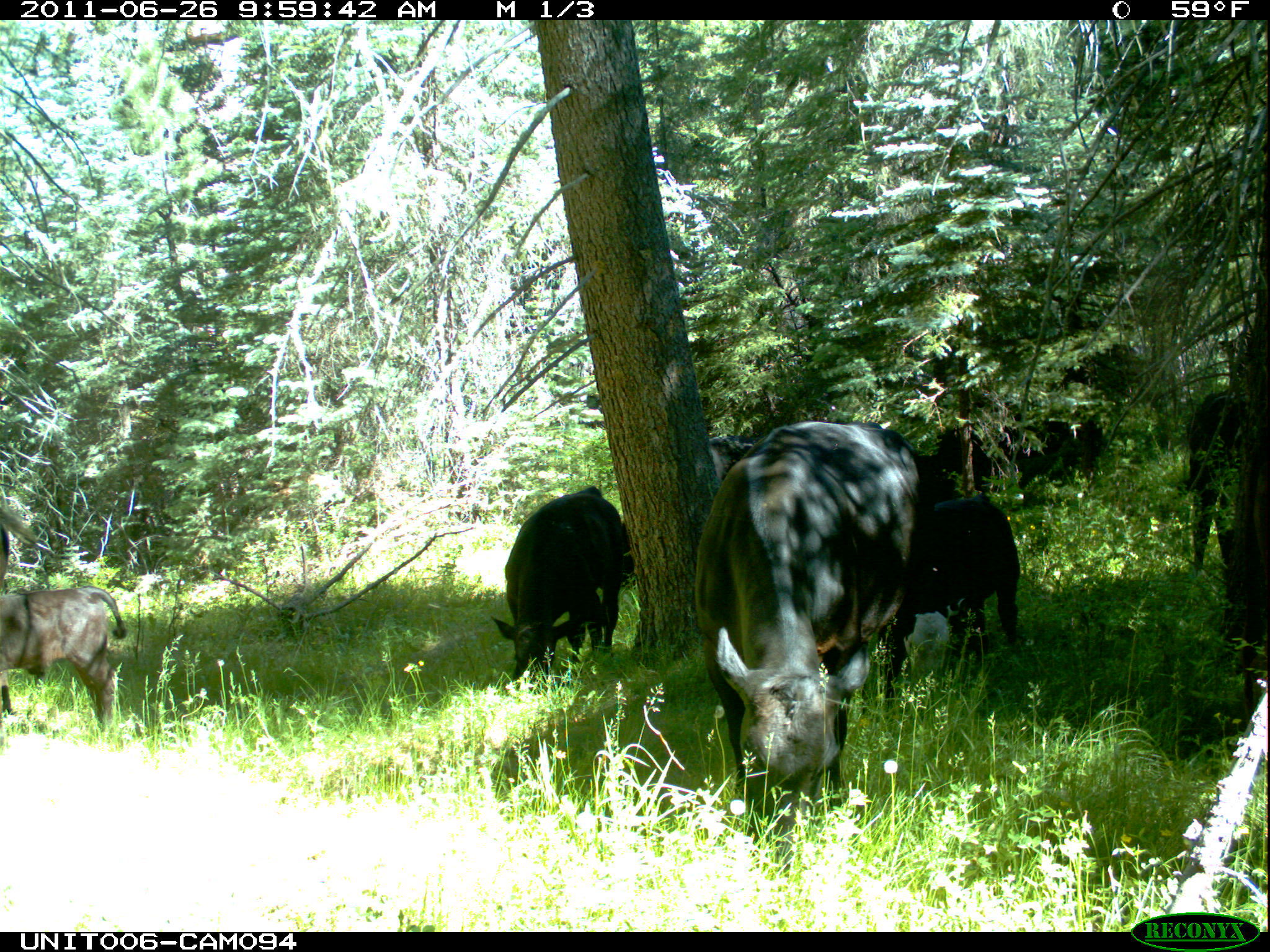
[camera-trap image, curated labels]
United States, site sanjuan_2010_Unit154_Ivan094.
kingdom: Animalia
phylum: Chordata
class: Mammalia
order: Artiodactyla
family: Bovidae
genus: Bos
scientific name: Bos taurus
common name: domestic cow